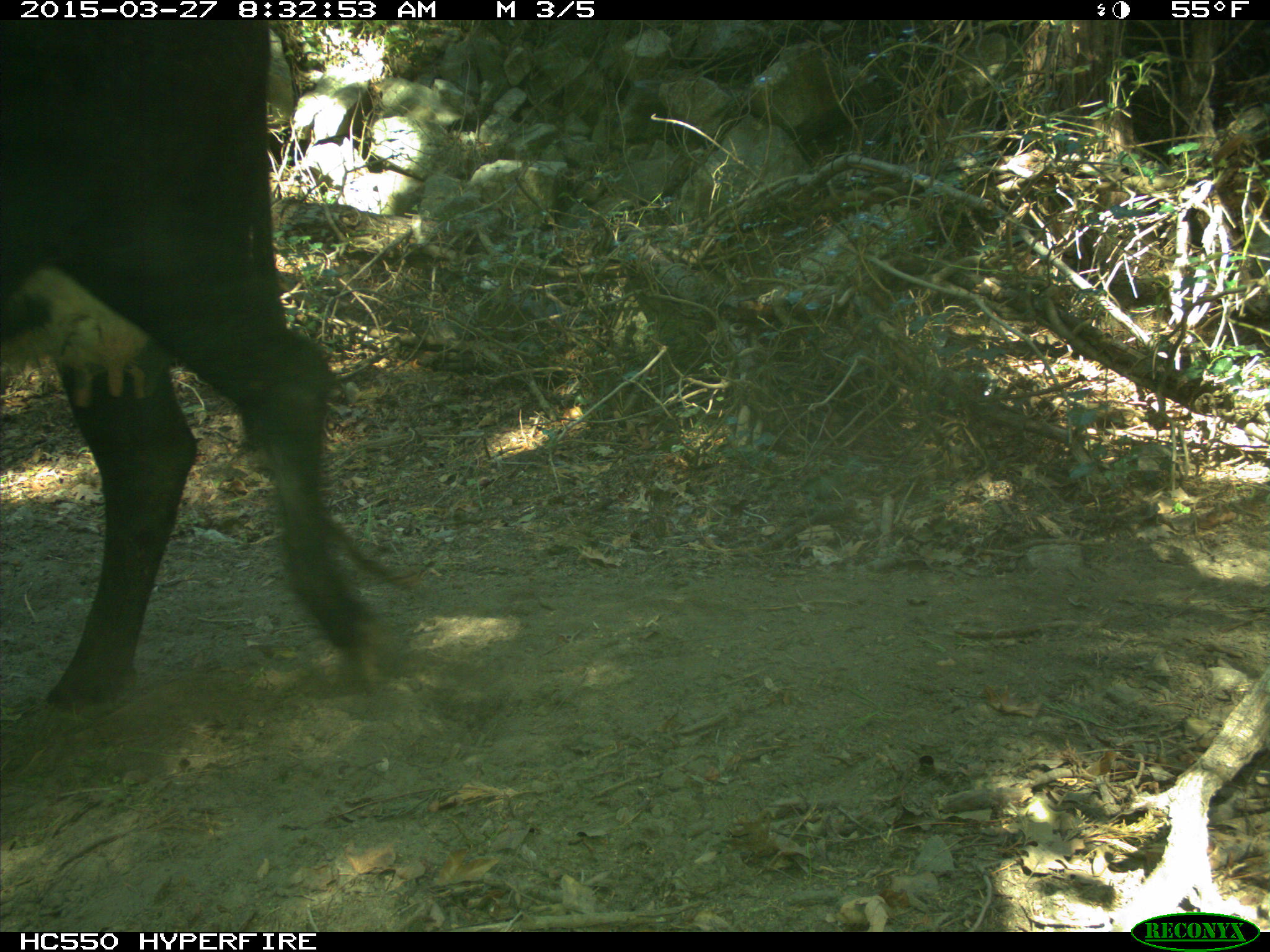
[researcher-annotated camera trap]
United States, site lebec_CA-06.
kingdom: Animalia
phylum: Chordata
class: Mammalia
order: Artiodactyla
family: Bovidae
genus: Bos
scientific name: Bos taurus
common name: domestic cow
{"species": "Bos taurus (domestic cow)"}